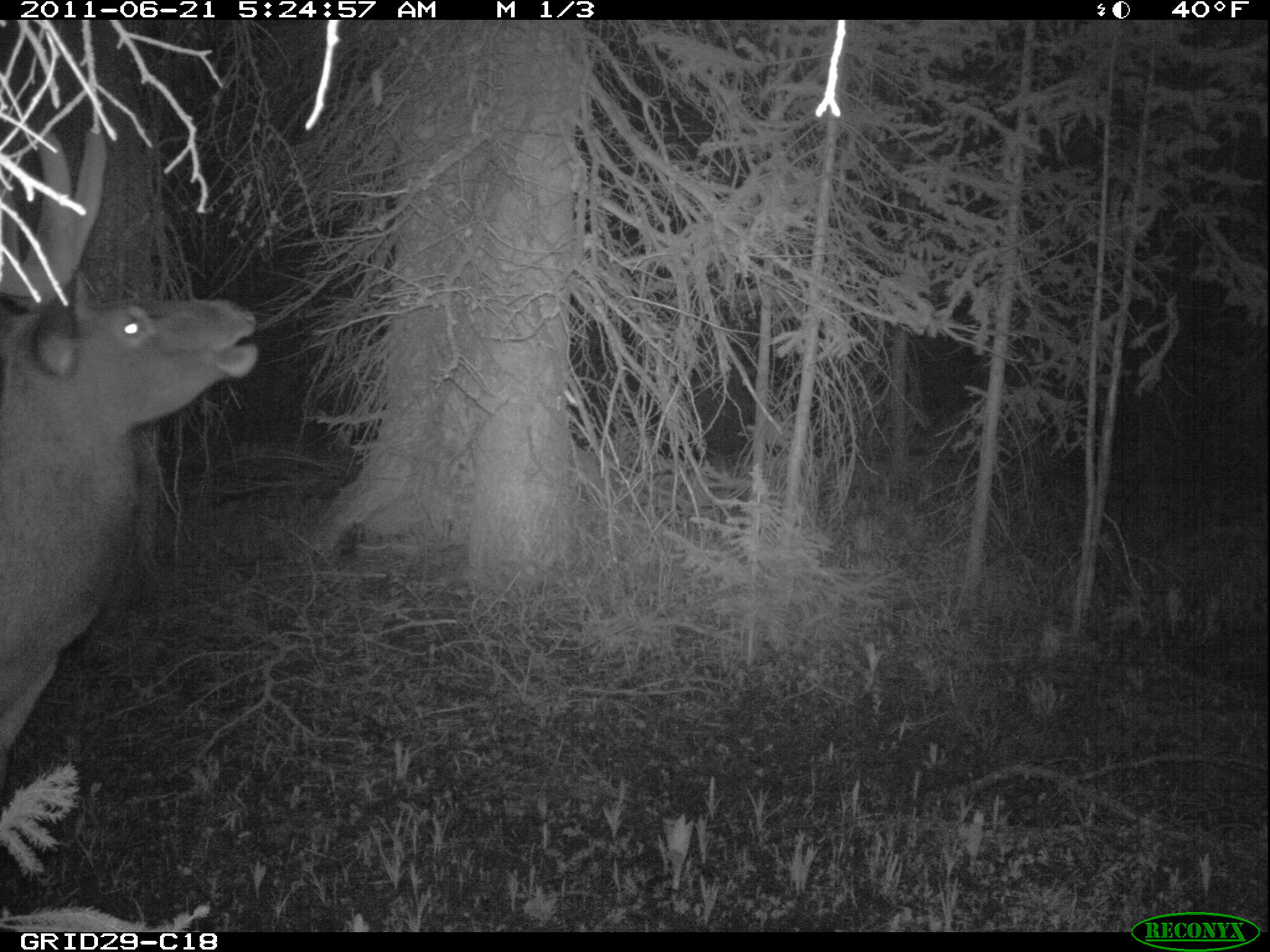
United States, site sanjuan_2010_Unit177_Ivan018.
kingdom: Animalia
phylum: Chordata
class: Mammalia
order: Artiodactyla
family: Cervidae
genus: Cervus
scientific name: Cervus elaphus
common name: red deer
Cervus elaphus (red deer).